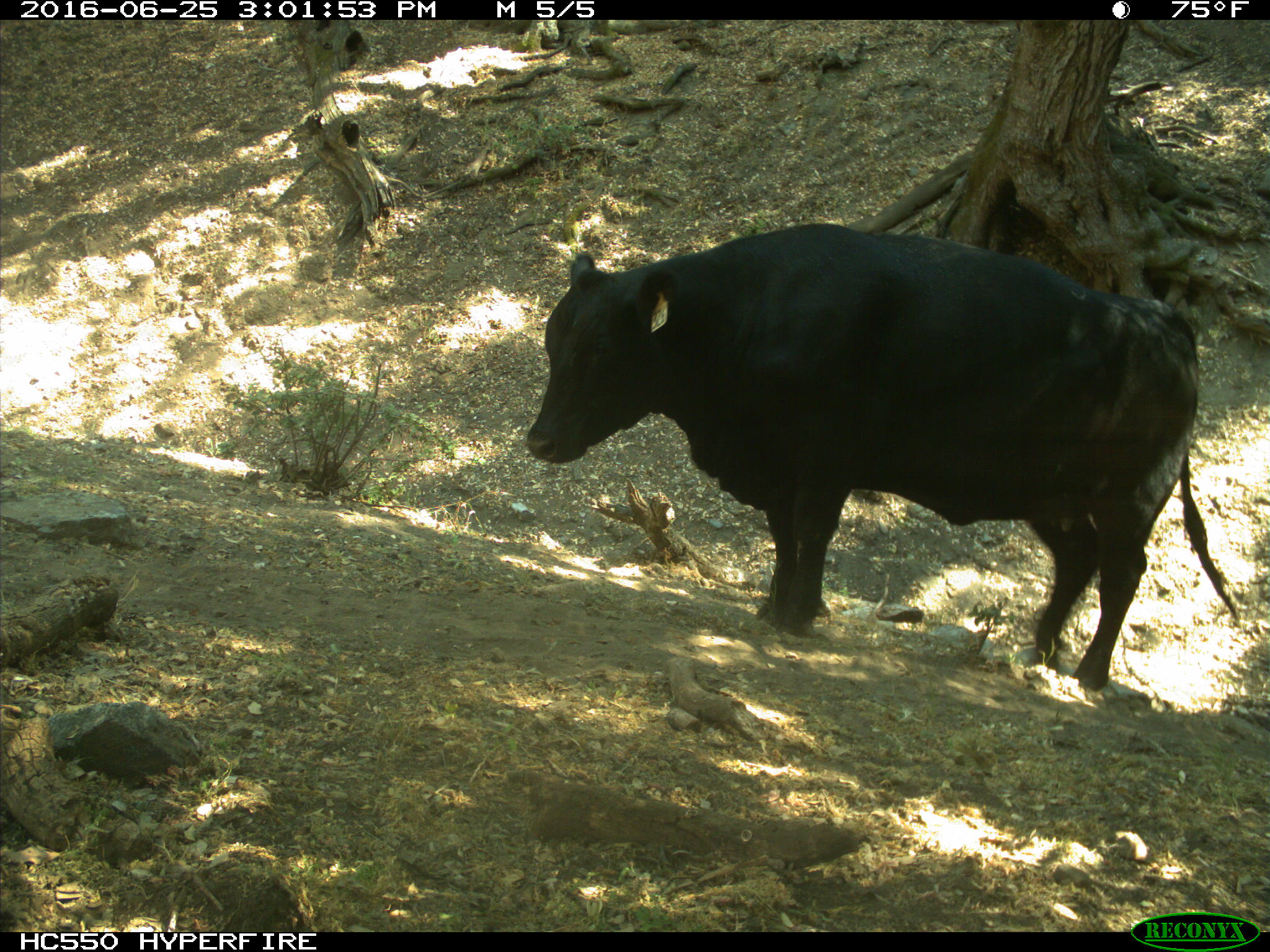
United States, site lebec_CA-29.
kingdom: Animalia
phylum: Chordata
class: Mammalia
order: Artiodactyla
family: Bovidae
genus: Bos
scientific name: Bos taurus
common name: domestic cow